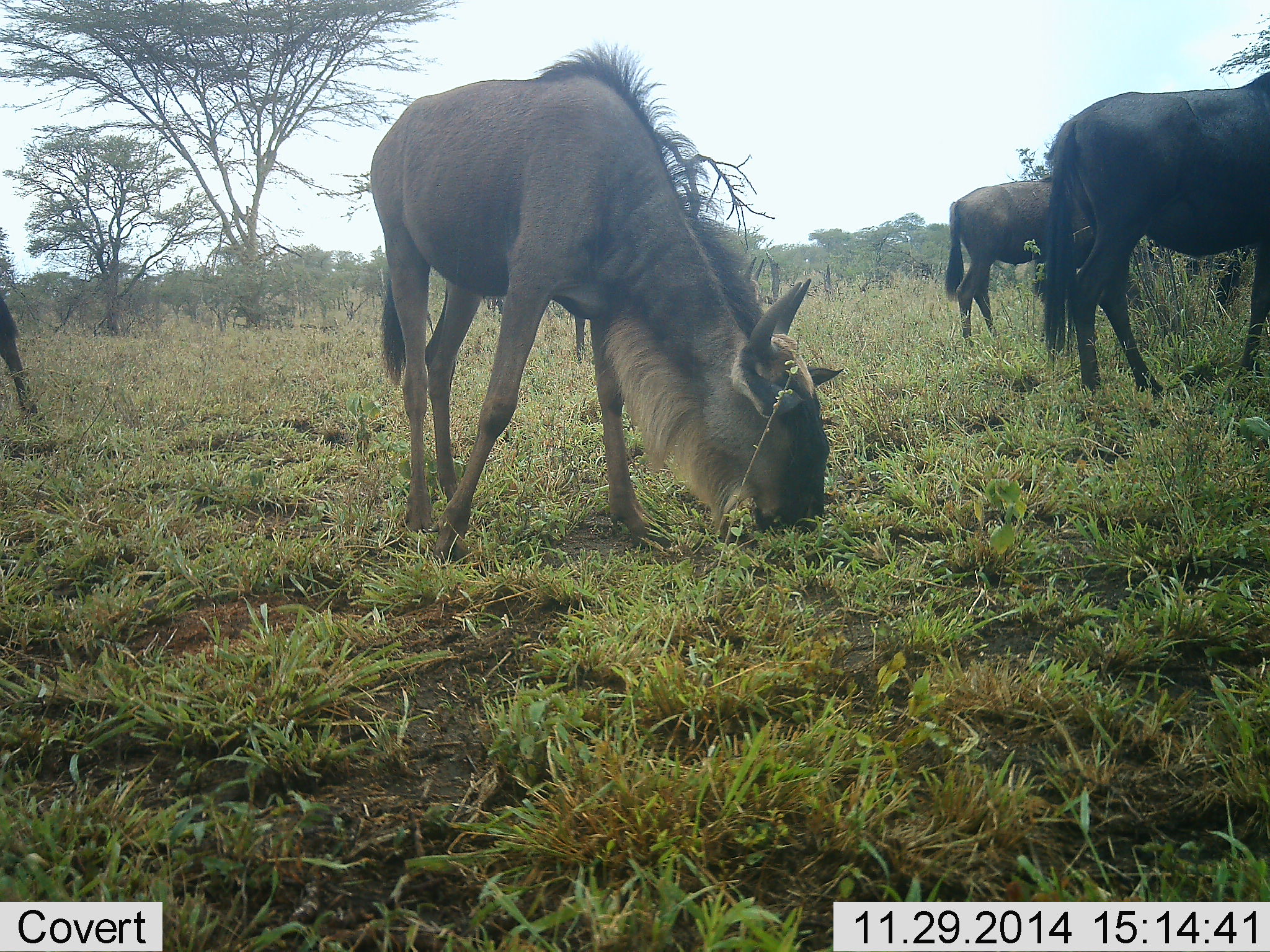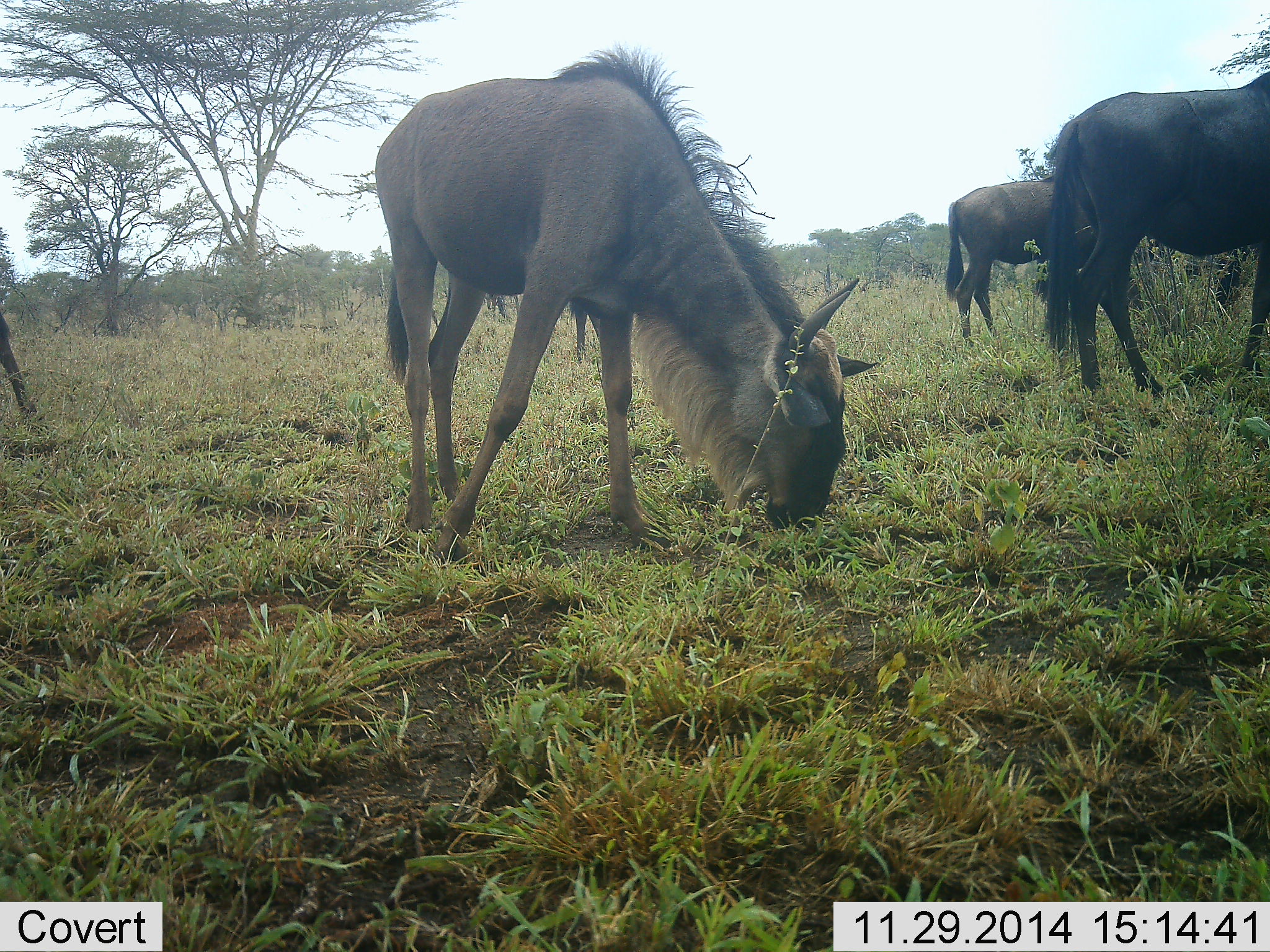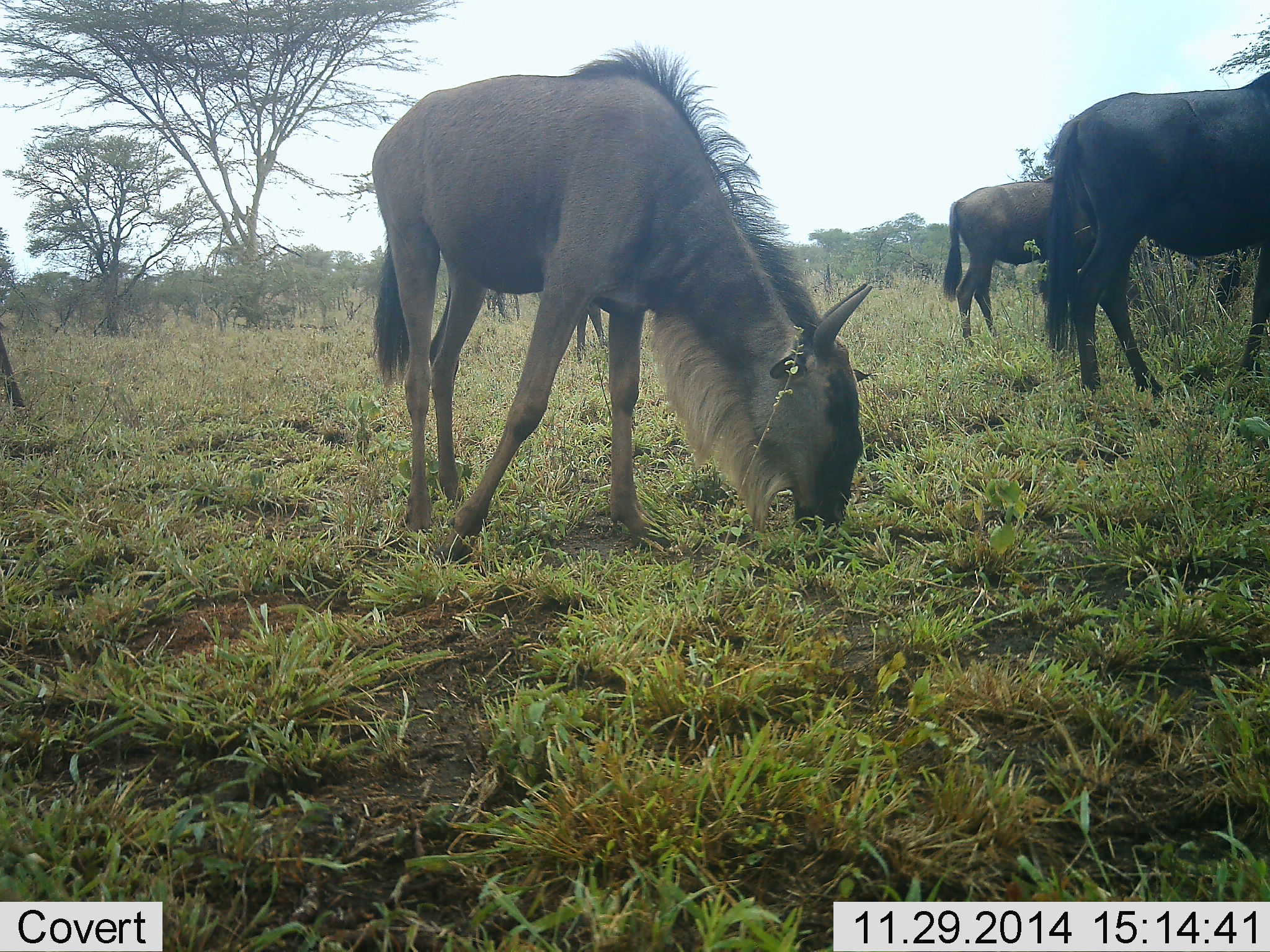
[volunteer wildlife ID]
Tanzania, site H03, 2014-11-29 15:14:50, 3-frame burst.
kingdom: Animalia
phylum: Chordata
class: Mammalia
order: Artiodactyla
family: Bovidae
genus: Connochaetes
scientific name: Connochaetes taurinus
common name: blue wildebeest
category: wildebeest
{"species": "wildebeest (blue wildebeest) (Connochaetes taurinus)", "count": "4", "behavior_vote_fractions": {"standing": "20%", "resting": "0%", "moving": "0%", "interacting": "0%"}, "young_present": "10%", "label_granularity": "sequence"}